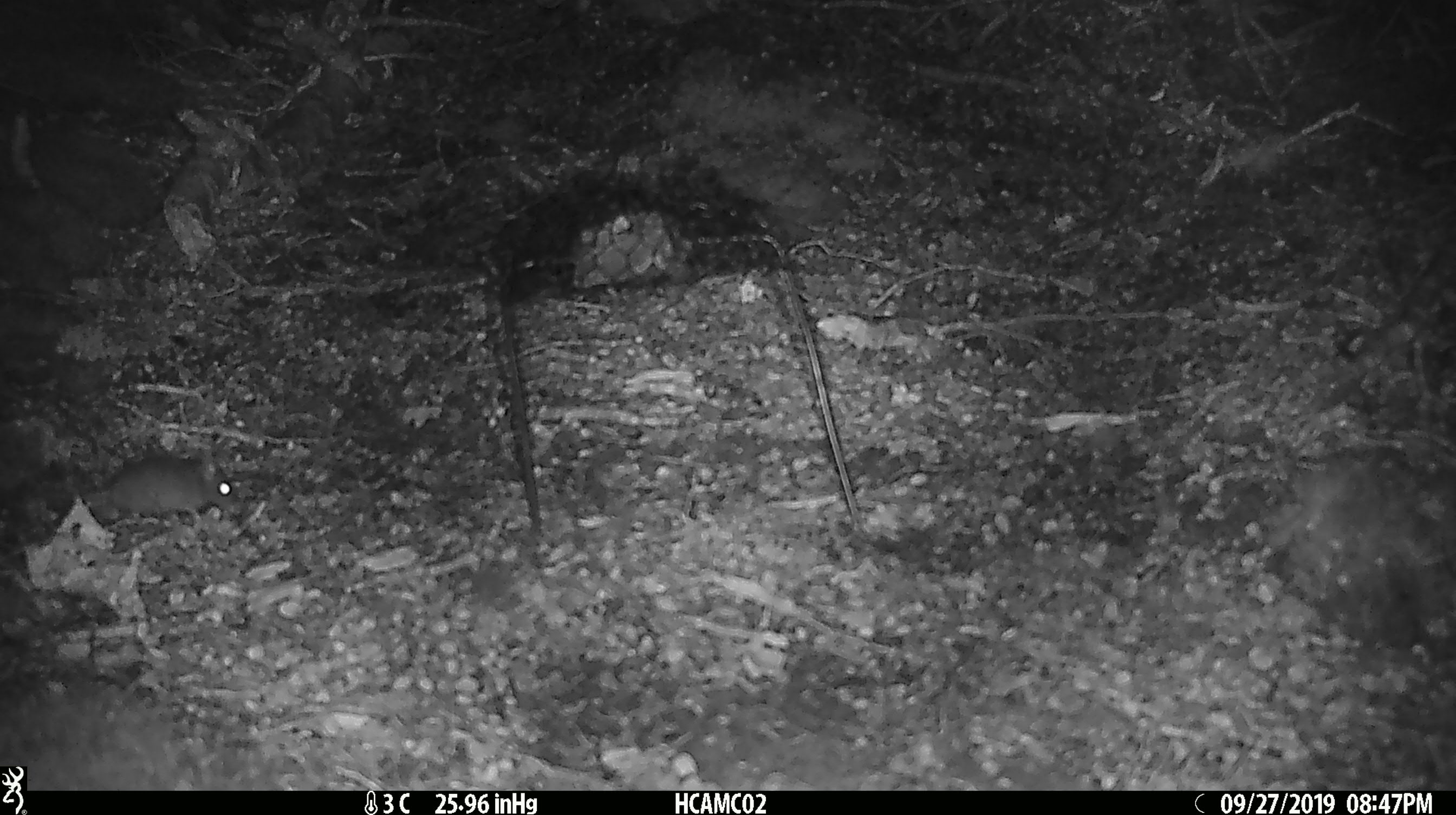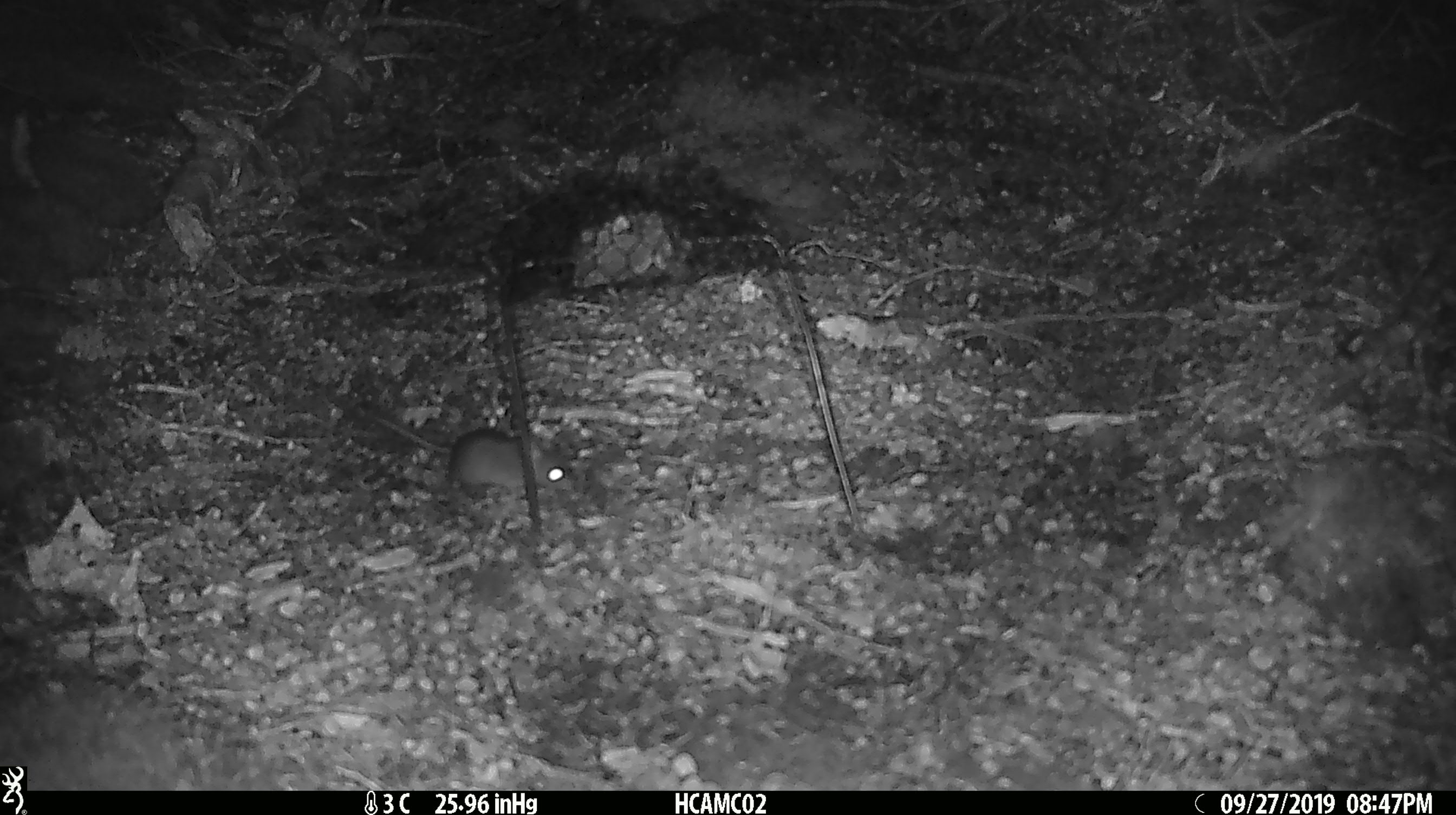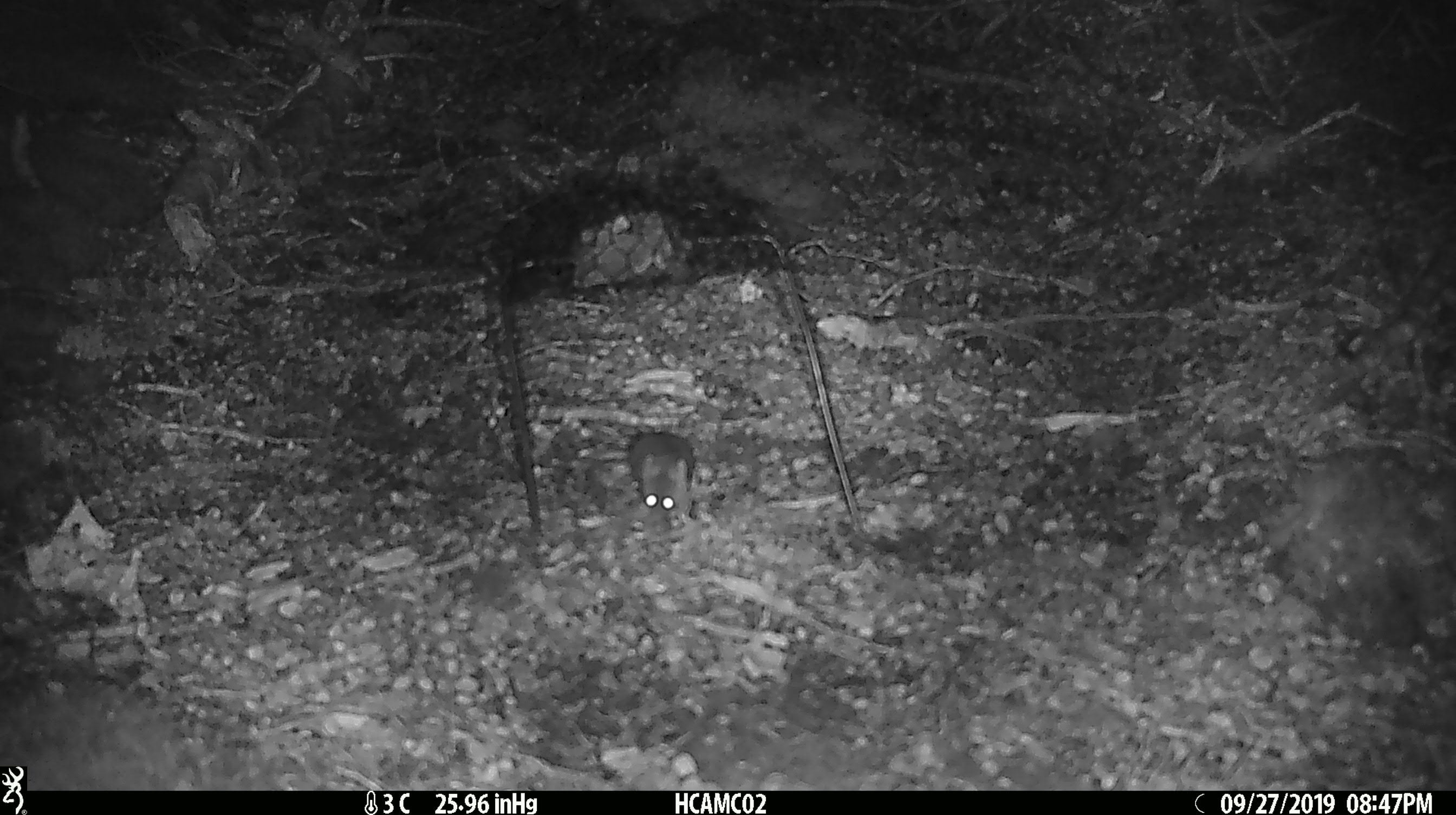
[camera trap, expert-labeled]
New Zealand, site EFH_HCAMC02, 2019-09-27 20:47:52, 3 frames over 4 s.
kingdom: Animalia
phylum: Chordata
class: Mammalia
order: Rodentia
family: Muridae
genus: Mus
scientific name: Mus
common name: mouse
Mouse (Mus).